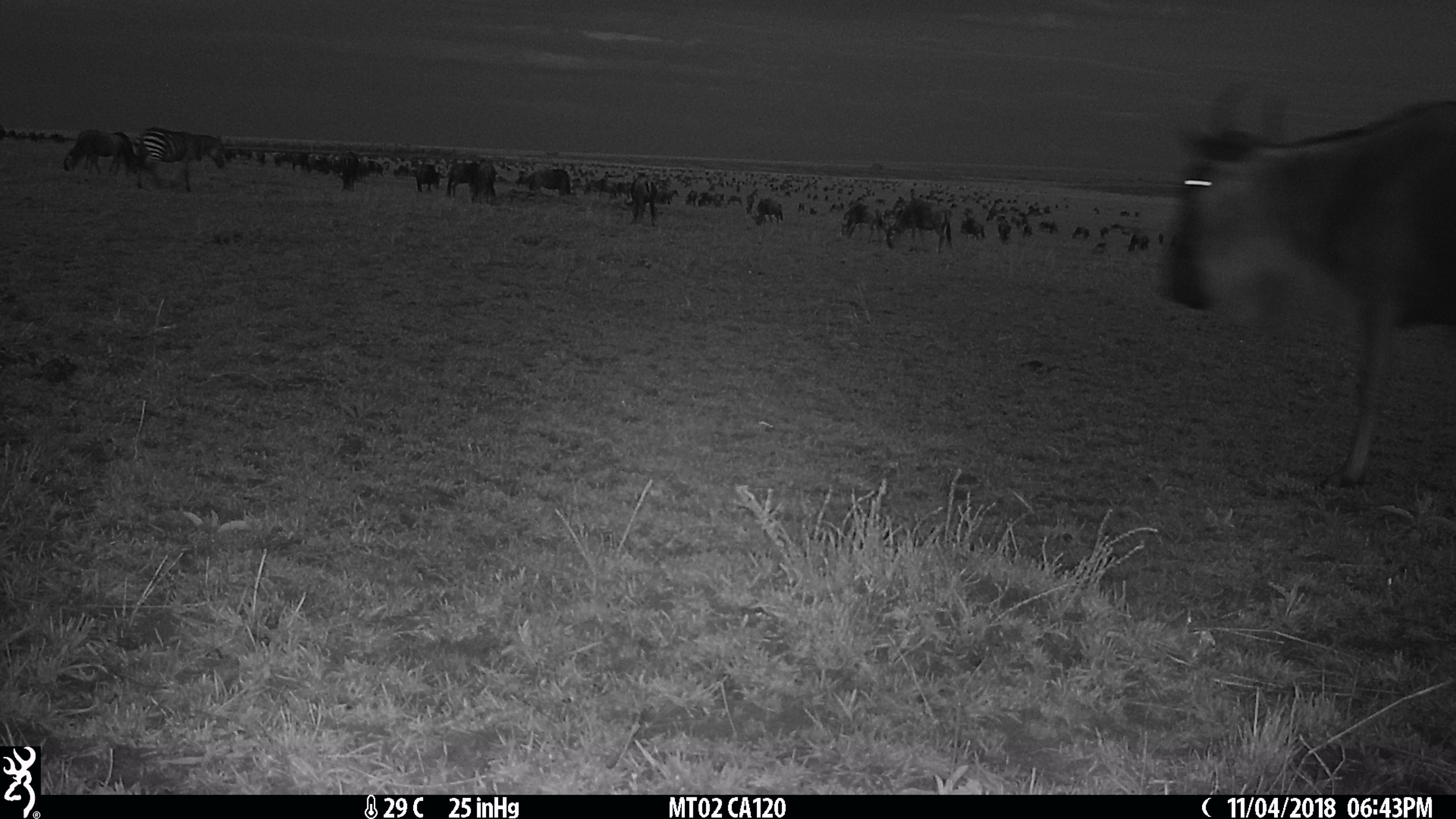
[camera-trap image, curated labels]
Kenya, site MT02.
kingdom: Animalia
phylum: Chordata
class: Mammalia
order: Artiodactyla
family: Bovidae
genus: Connochaetes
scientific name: Connochaetes taurinus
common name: blue wildebeest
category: wildebeest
Wildebeest (blue wildebeest) (Connochaetes taurinus).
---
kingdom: Animalia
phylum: Chordata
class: Mammalia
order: Perissodactyla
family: Equidae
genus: Equus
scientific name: Equus quagga burchellii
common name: burchell's zebra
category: zebra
Zebra (burchell's zebra) (Equus quagga burchellii).